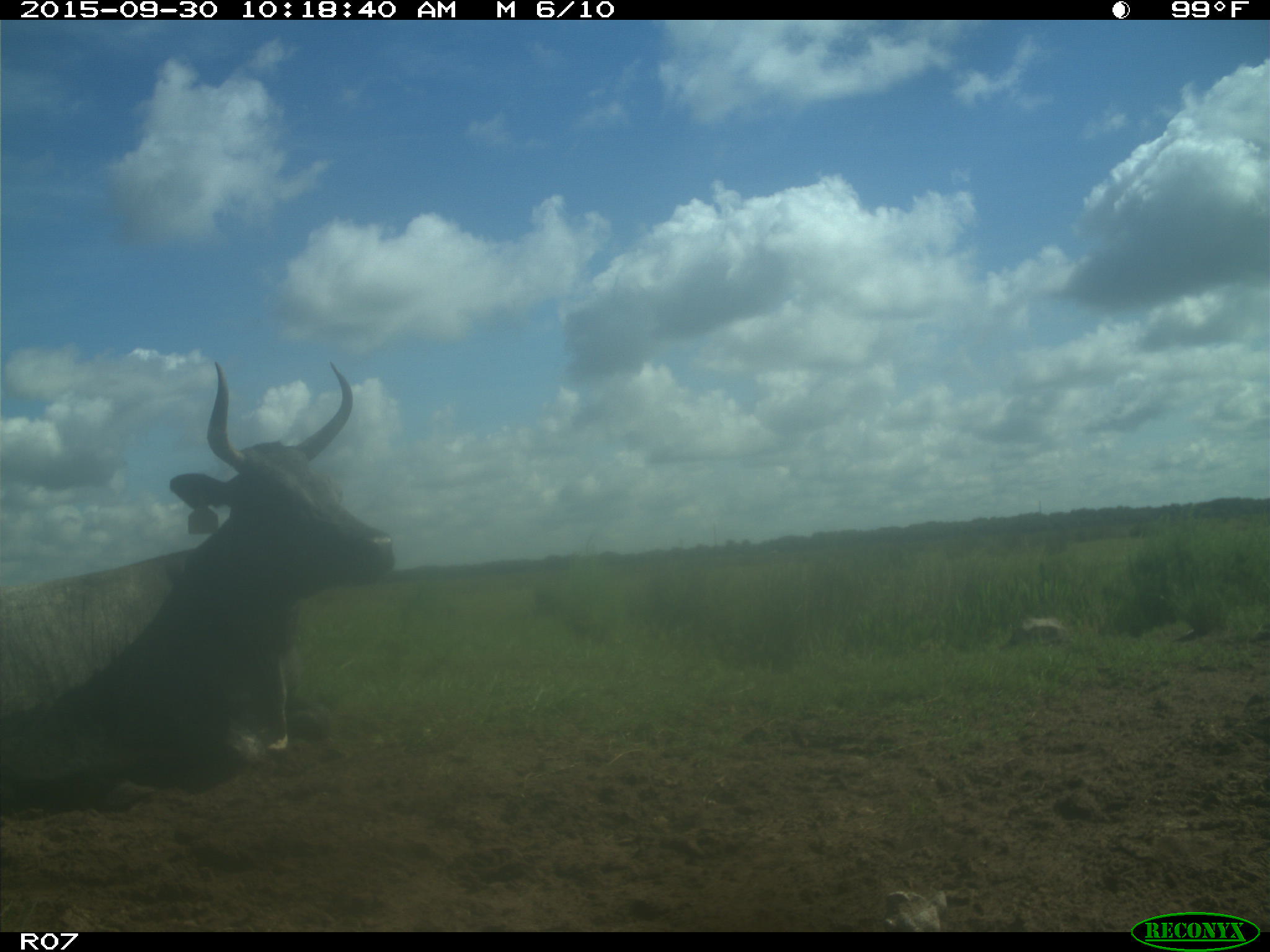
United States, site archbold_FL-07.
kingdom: Animalia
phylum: Chordata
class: Mammalia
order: Artiodactyla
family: Bovidae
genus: Bos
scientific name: Bos taurus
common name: domestic cow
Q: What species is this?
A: Bos taurus (domestic cow).